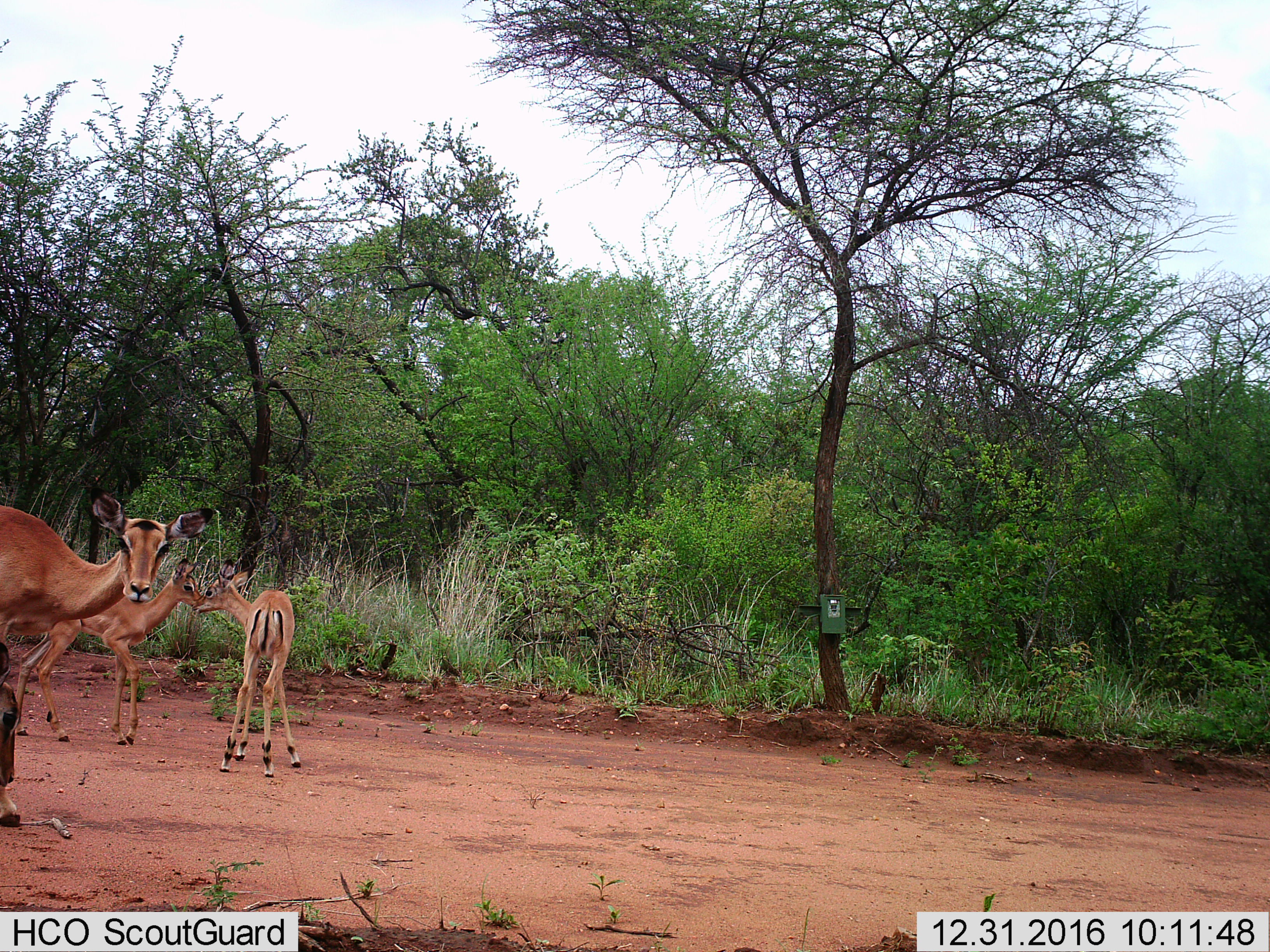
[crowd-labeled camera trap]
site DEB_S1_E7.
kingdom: Animalia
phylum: Chordata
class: Mammalia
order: Artiodactyla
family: Bovidae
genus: Aepyceros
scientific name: Aepyceros melampus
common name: impala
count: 3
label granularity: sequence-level